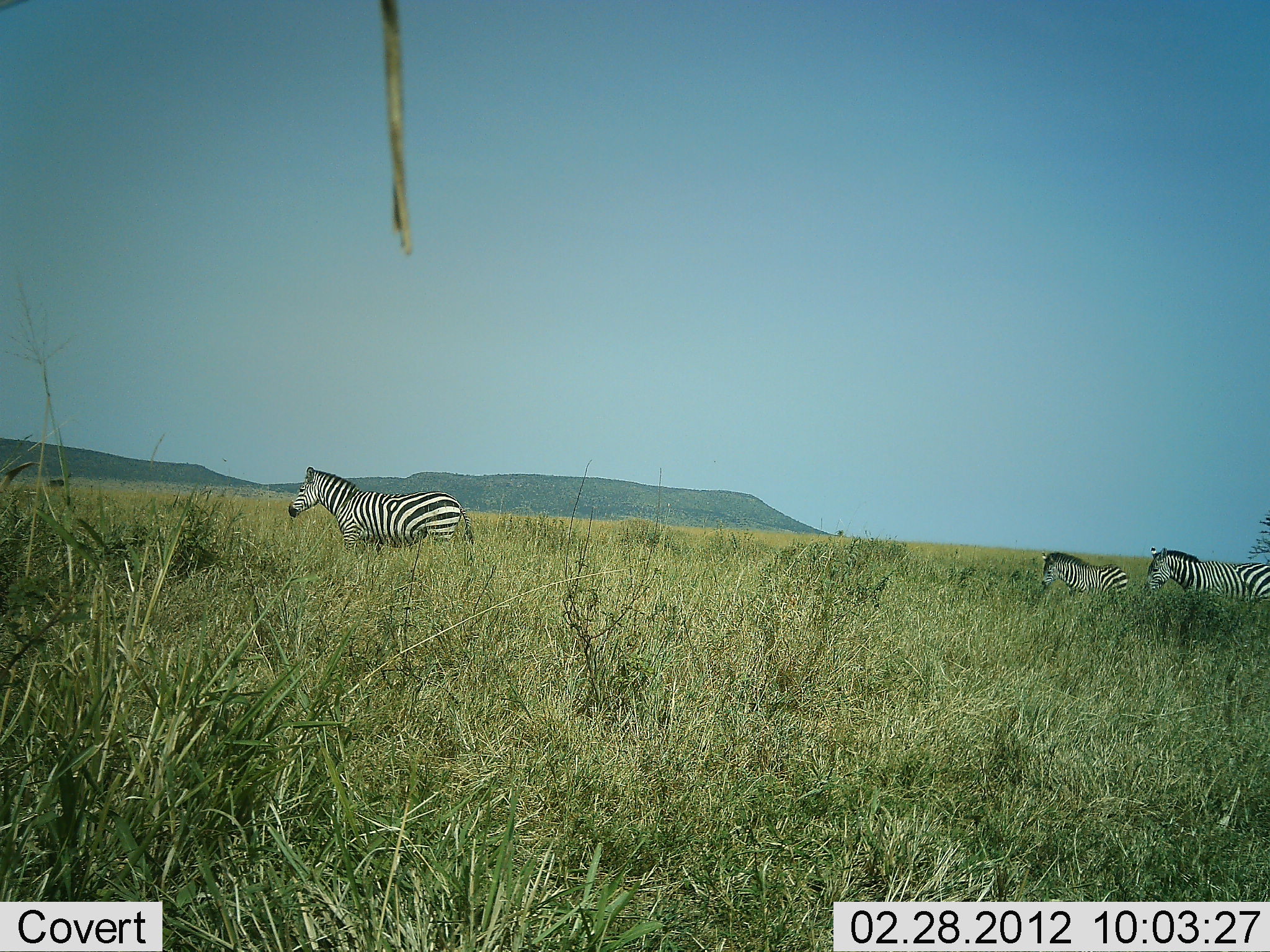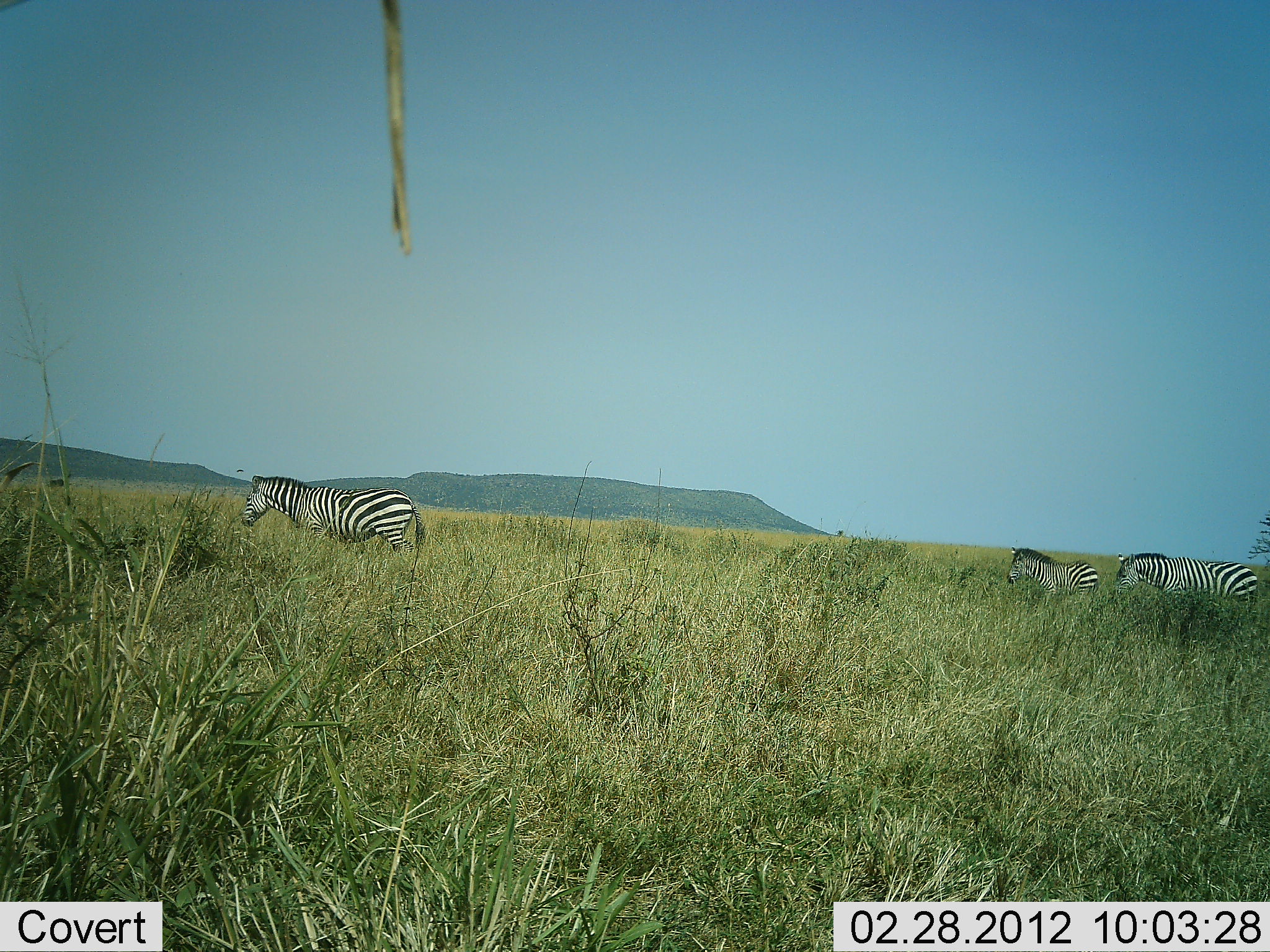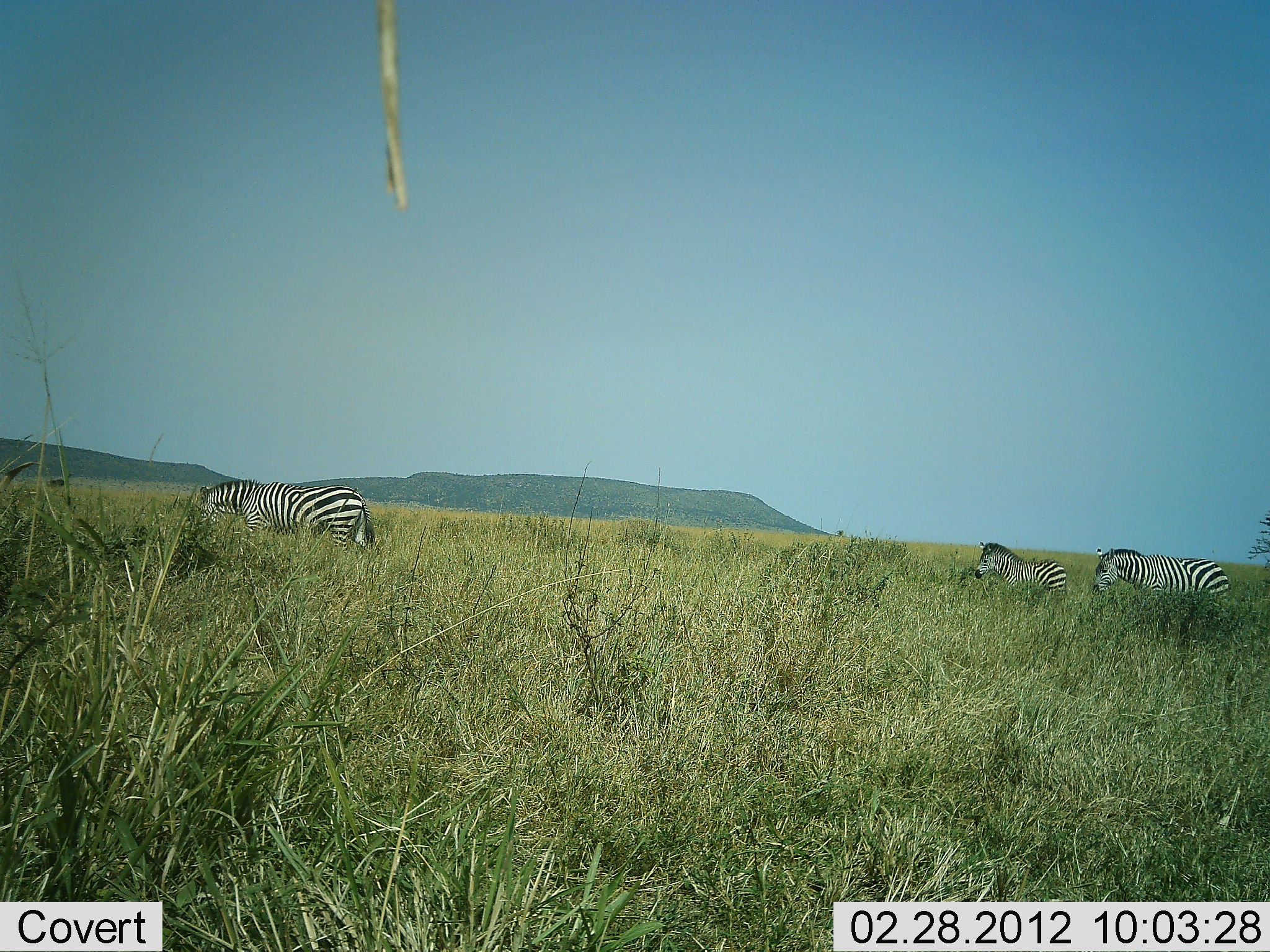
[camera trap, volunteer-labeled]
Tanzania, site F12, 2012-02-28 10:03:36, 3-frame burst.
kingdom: Animalia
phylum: Chordata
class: Mammalia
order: Perissodactyla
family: Equidae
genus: Equus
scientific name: Equus quagga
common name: plains zebra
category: zebra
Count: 3.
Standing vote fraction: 10%.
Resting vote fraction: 0%.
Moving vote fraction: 95%.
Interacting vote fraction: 0%.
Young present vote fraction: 48%.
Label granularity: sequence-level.